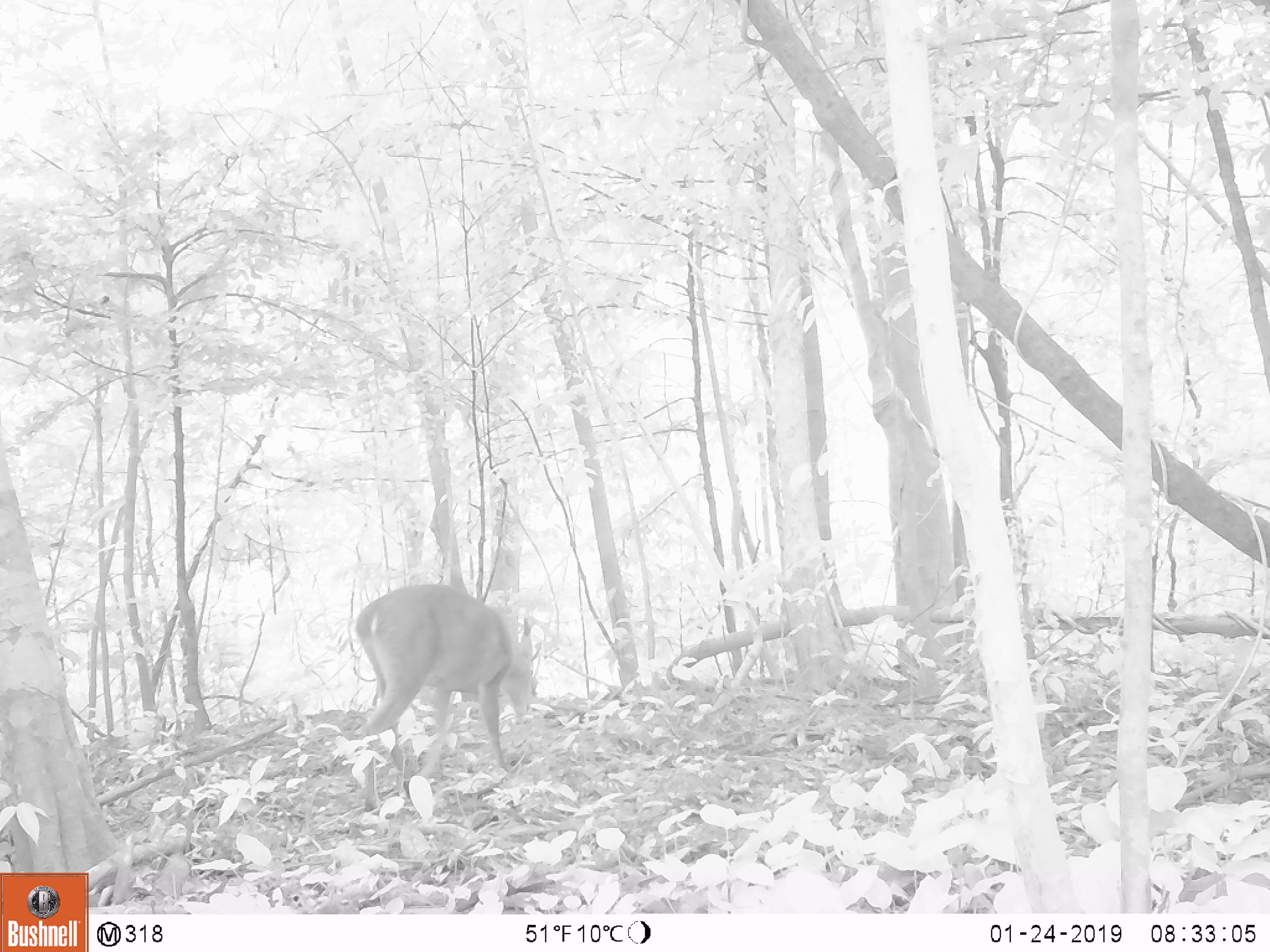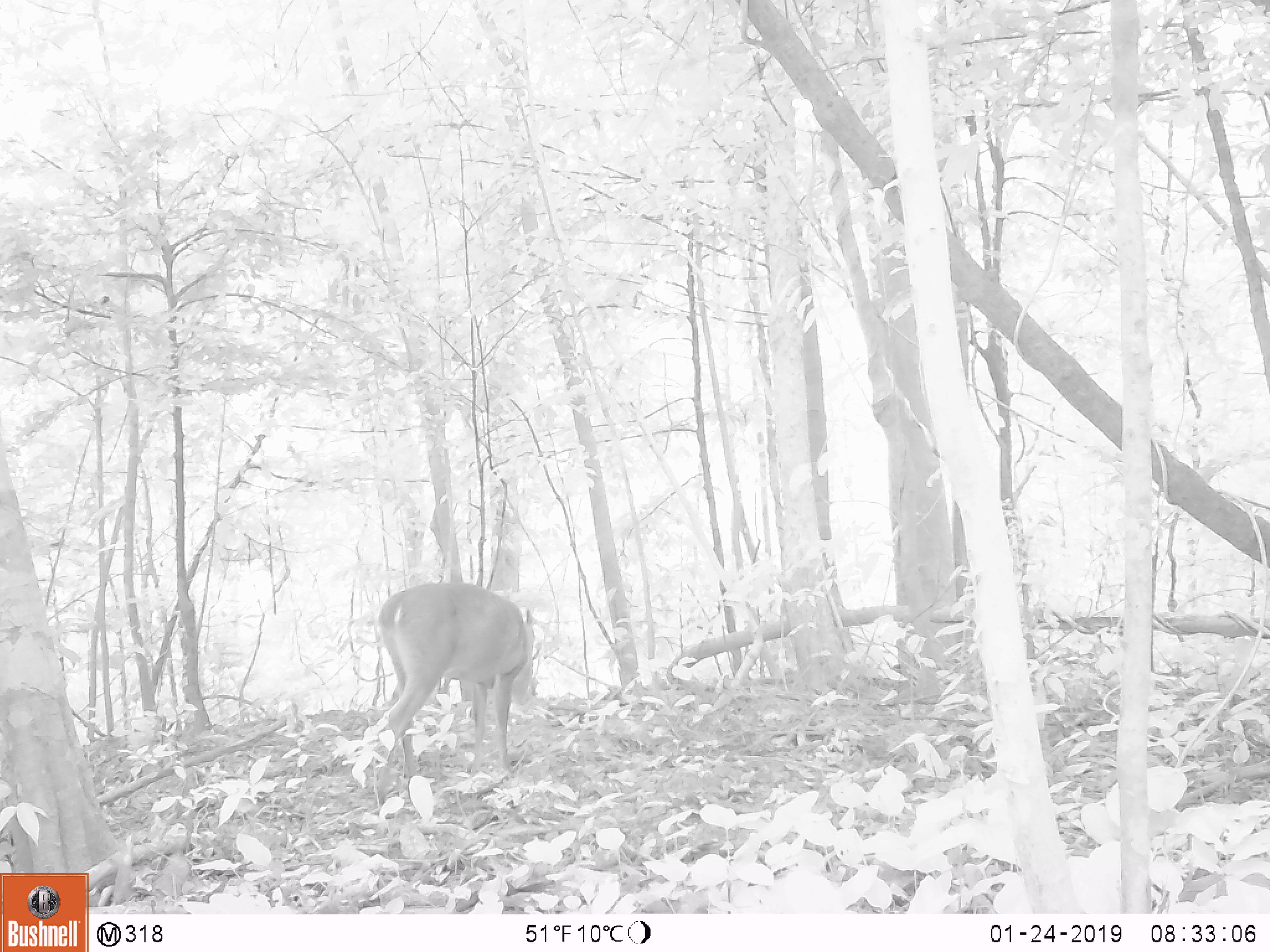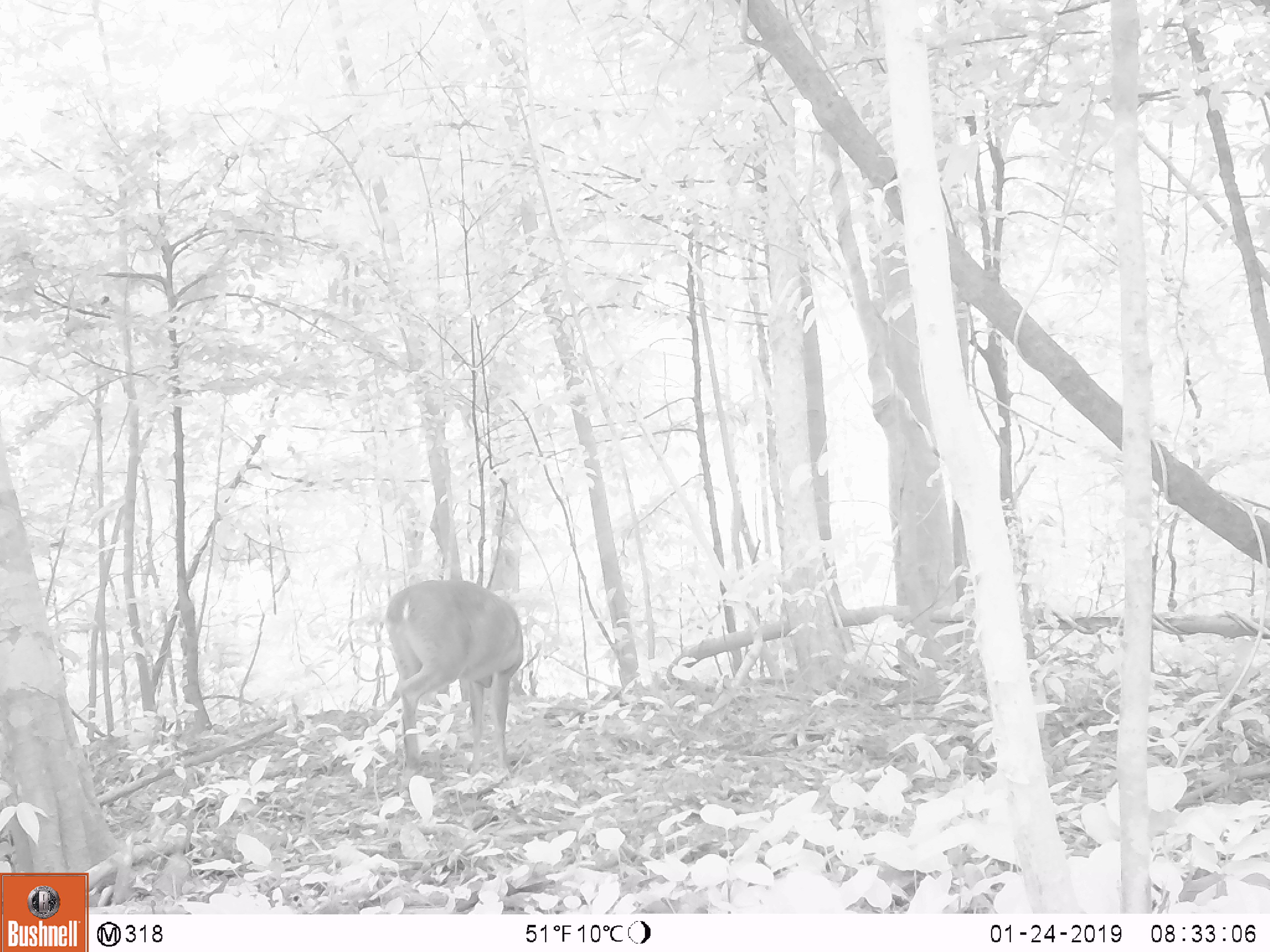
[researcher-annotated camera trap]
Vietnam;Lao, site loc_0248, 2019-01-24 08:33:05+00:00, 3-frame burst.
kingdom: Animalia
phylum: Chordata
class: Mammalia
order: Artiodactyla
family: Cervidae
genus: Muntiacus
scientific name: Muntiacus vuquangensis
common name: large-antlered muntjac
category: large antlered muntjac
Large antlered muntjac (large-antlered muntjac) (Muntiacus vuquangensis). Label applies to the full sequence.